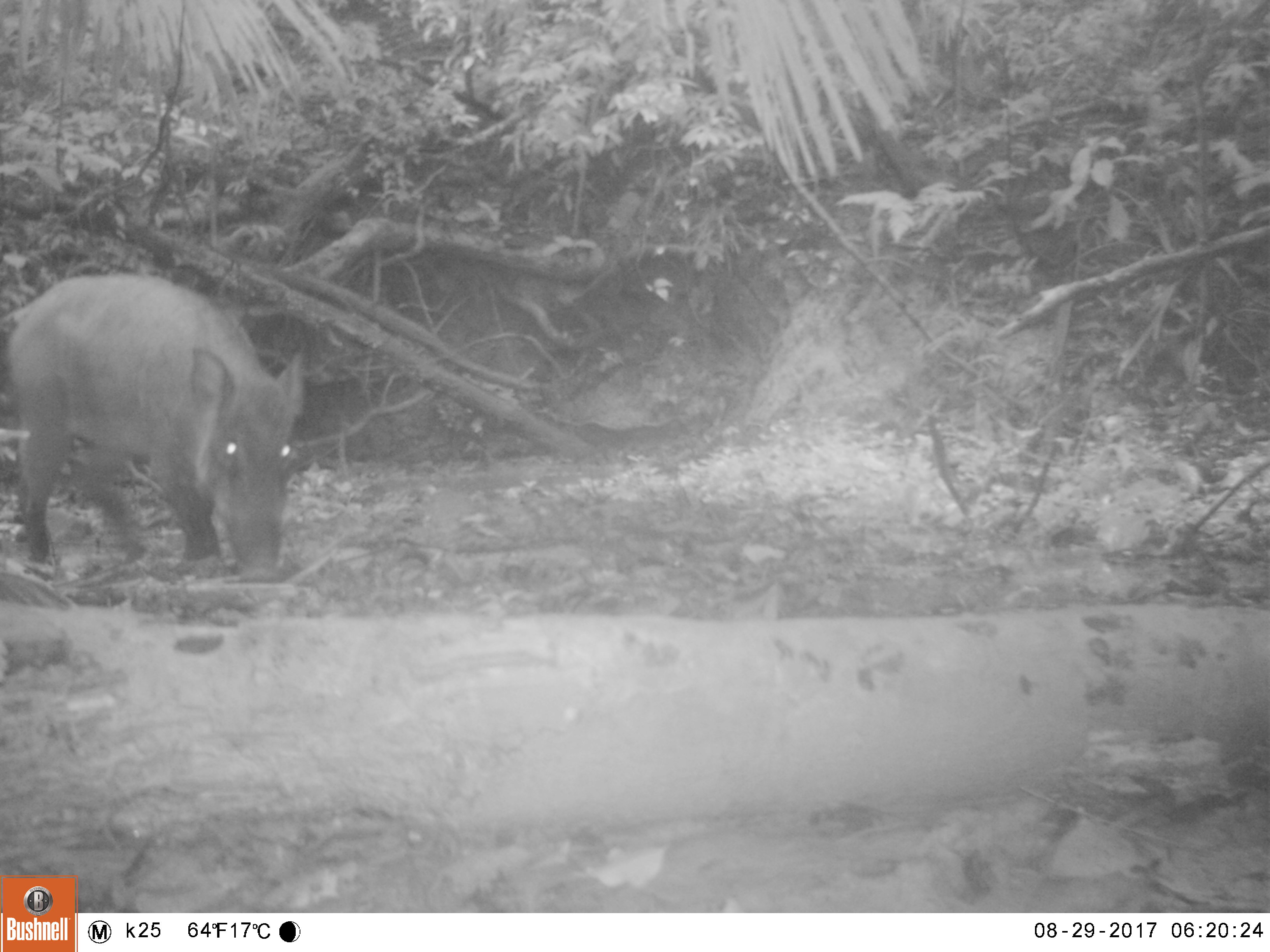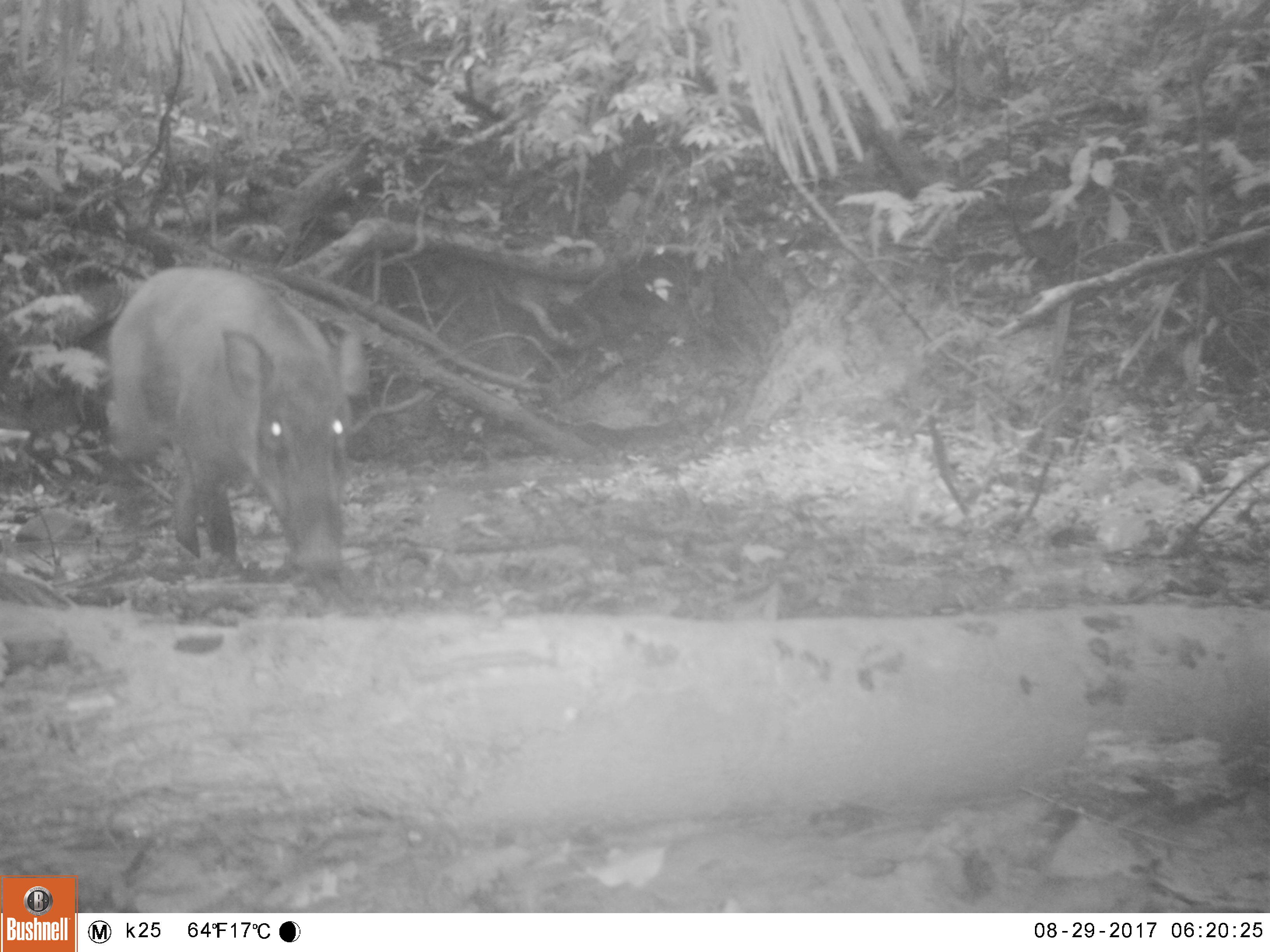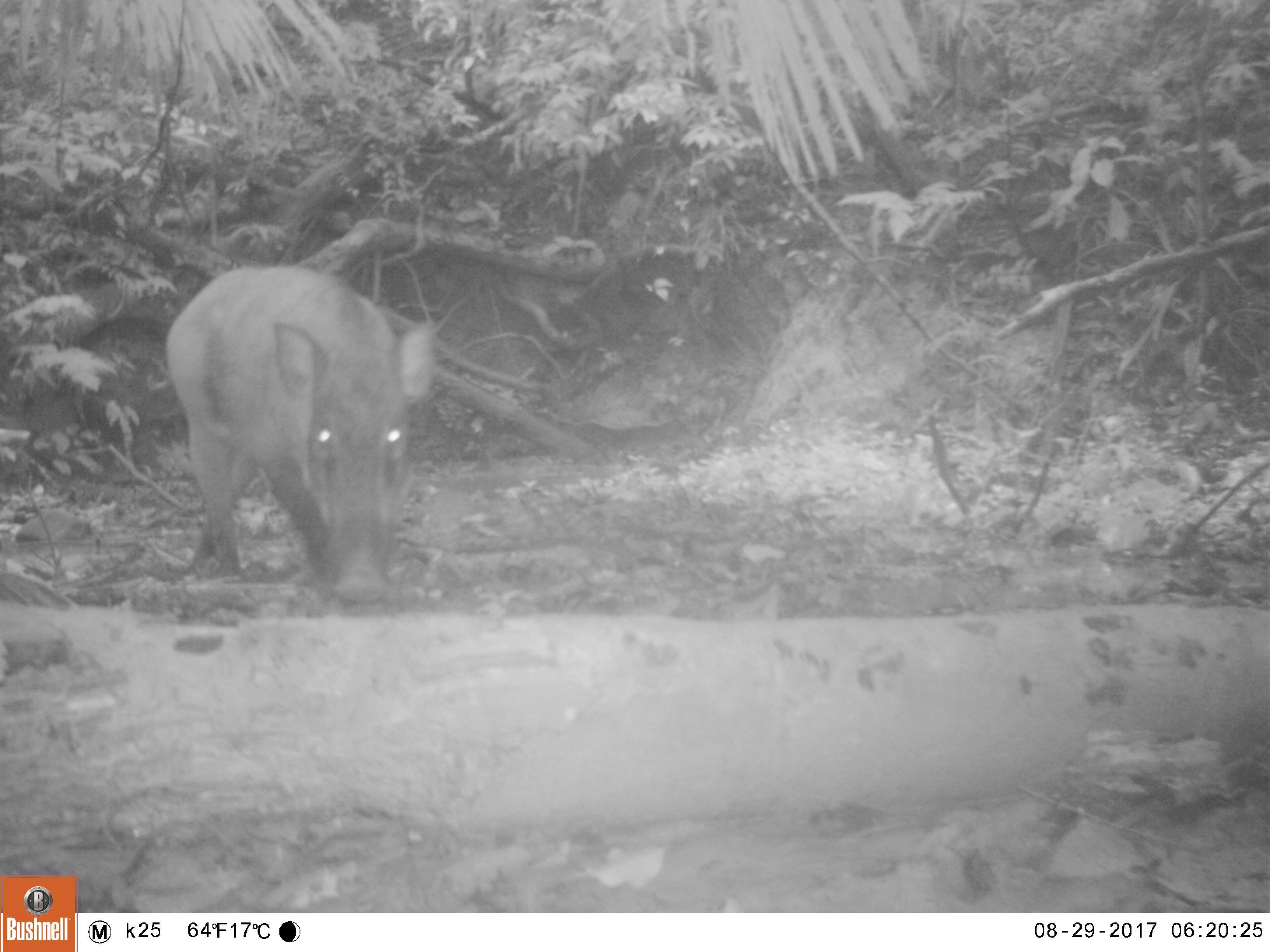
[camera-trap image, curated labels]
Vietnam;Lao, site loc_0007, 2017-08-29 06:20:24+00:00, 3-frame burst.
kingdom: Animalia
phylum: Chordata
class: Mammalia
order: Artiodactyla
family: Suidae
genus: Sus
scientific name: Sus scrofa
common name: eurasian wild pig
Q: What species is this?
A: Eurasian wild pig (Sus scrofa).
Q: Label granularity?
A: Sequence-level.